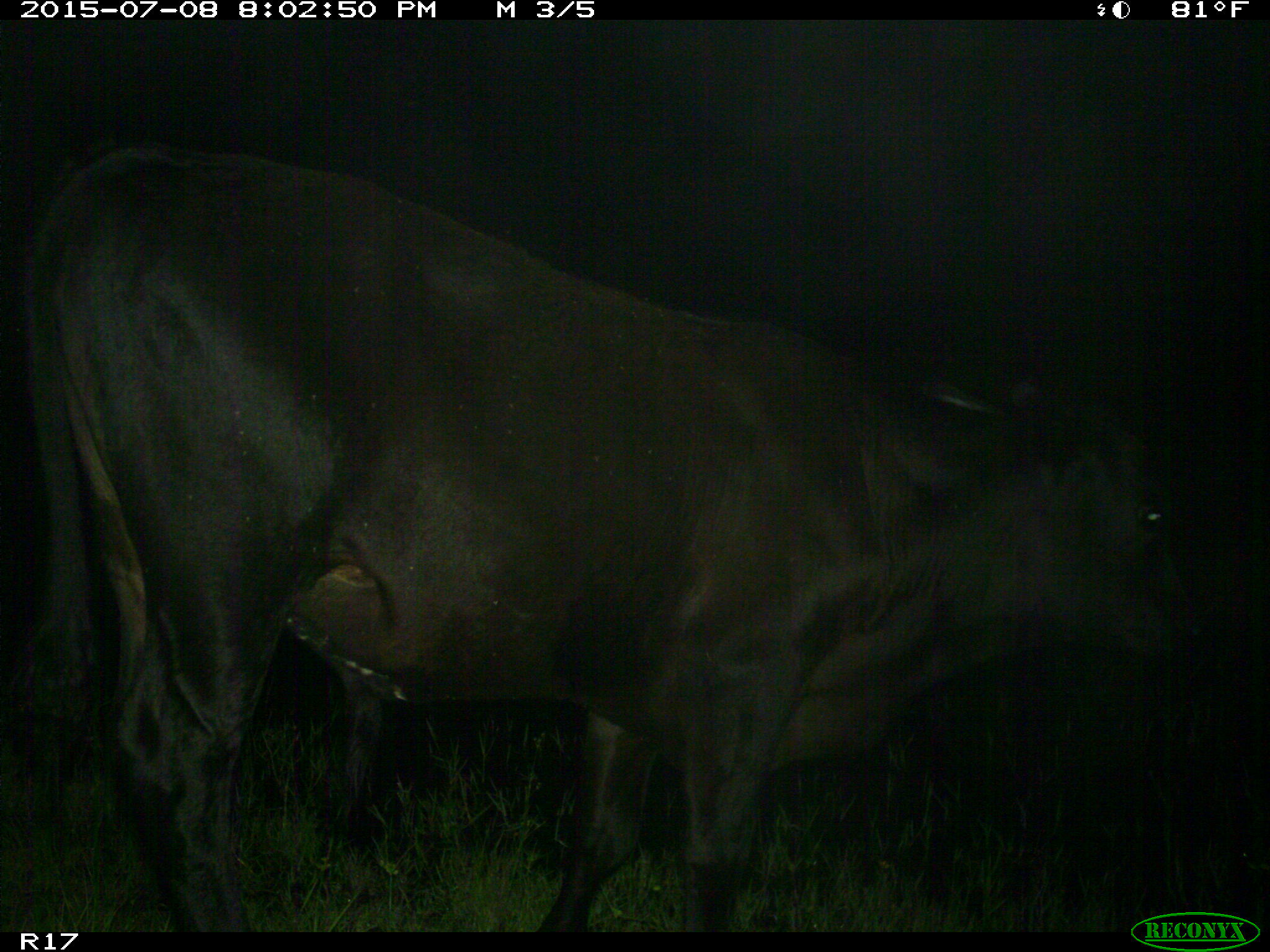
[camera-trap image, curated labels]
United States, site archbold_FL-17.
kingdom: Animalia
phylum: Chordata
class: Mammalia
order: Artiodactyla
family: Bovidae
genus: Bos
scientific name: Bos taurus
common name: domestic cow